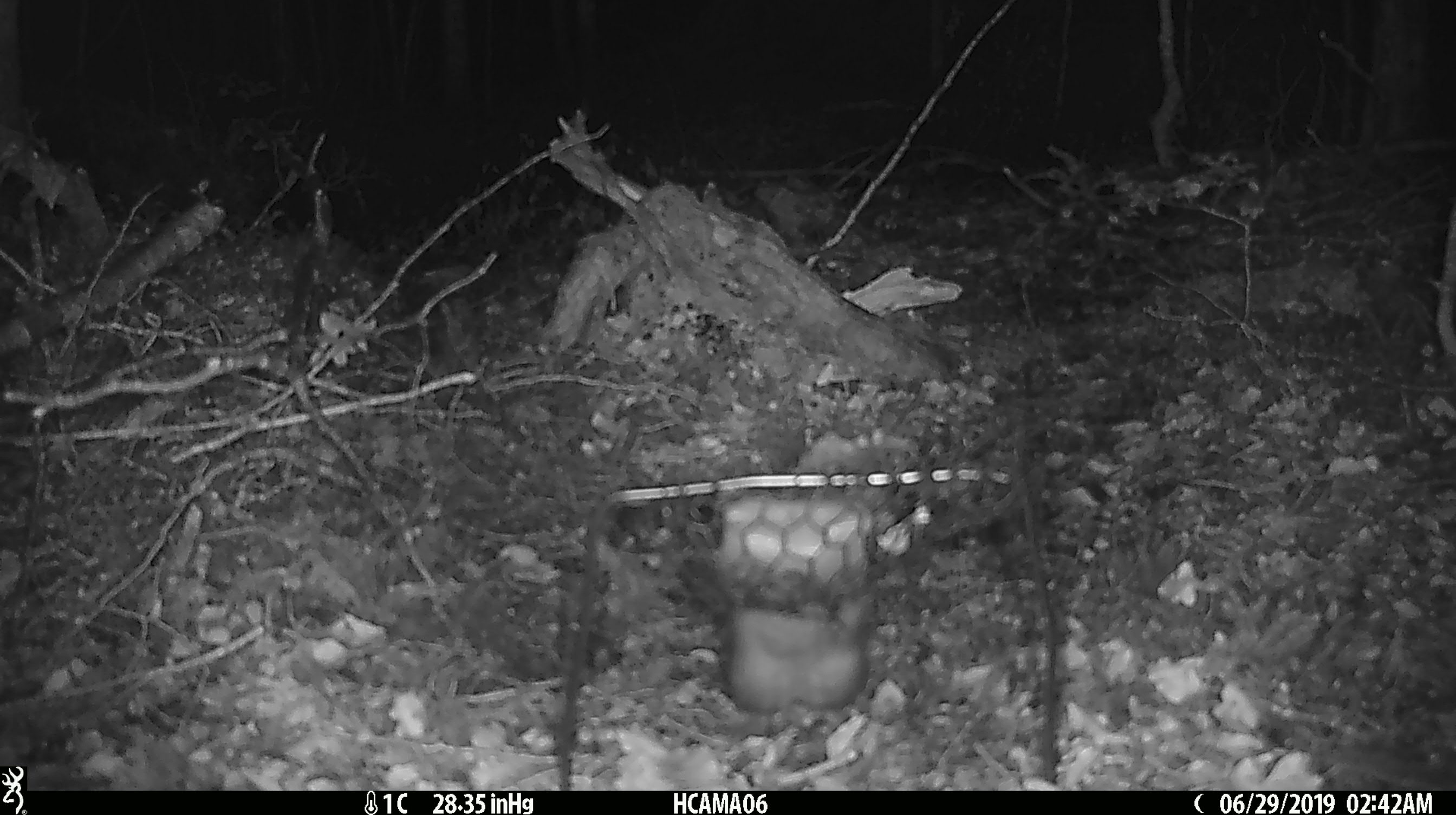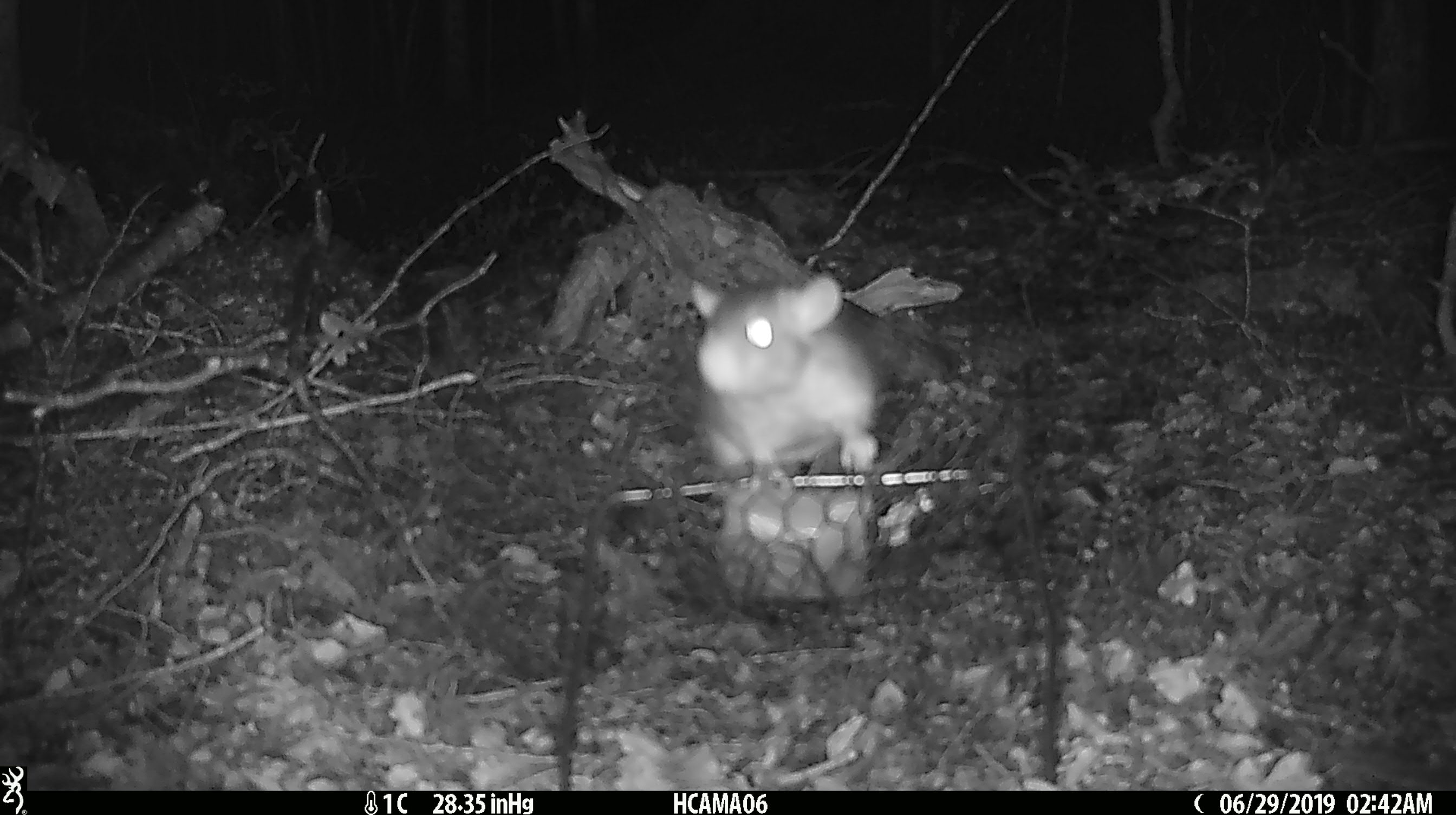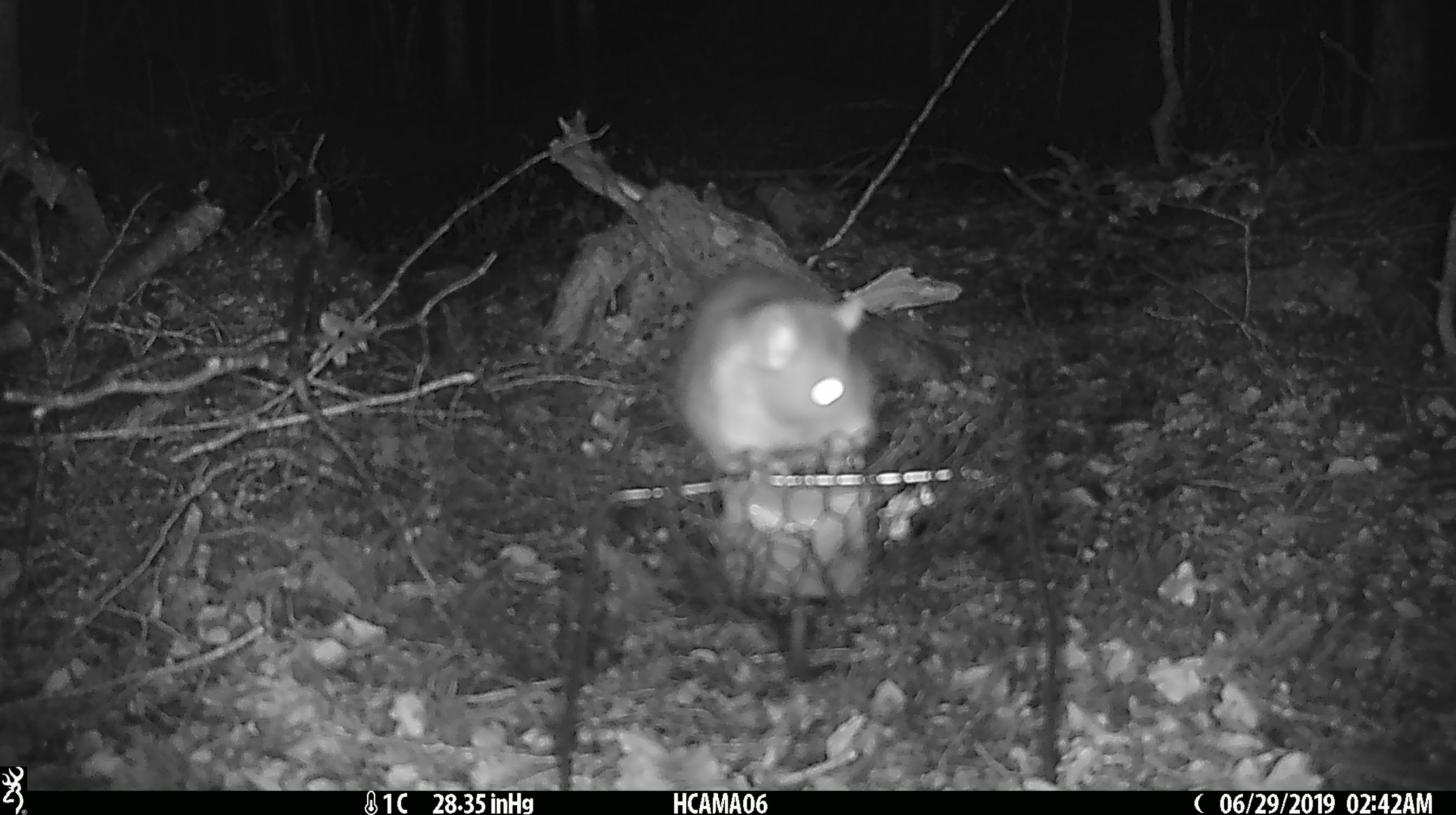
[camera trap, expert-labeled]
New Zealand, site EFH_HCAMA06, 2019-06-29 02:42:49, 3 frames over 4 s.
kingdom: Animalia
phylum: Chordata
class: Mammalia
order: Rodentia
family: Muridae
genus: Rattus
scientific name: Rattus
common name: rat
Rat (Rattus).